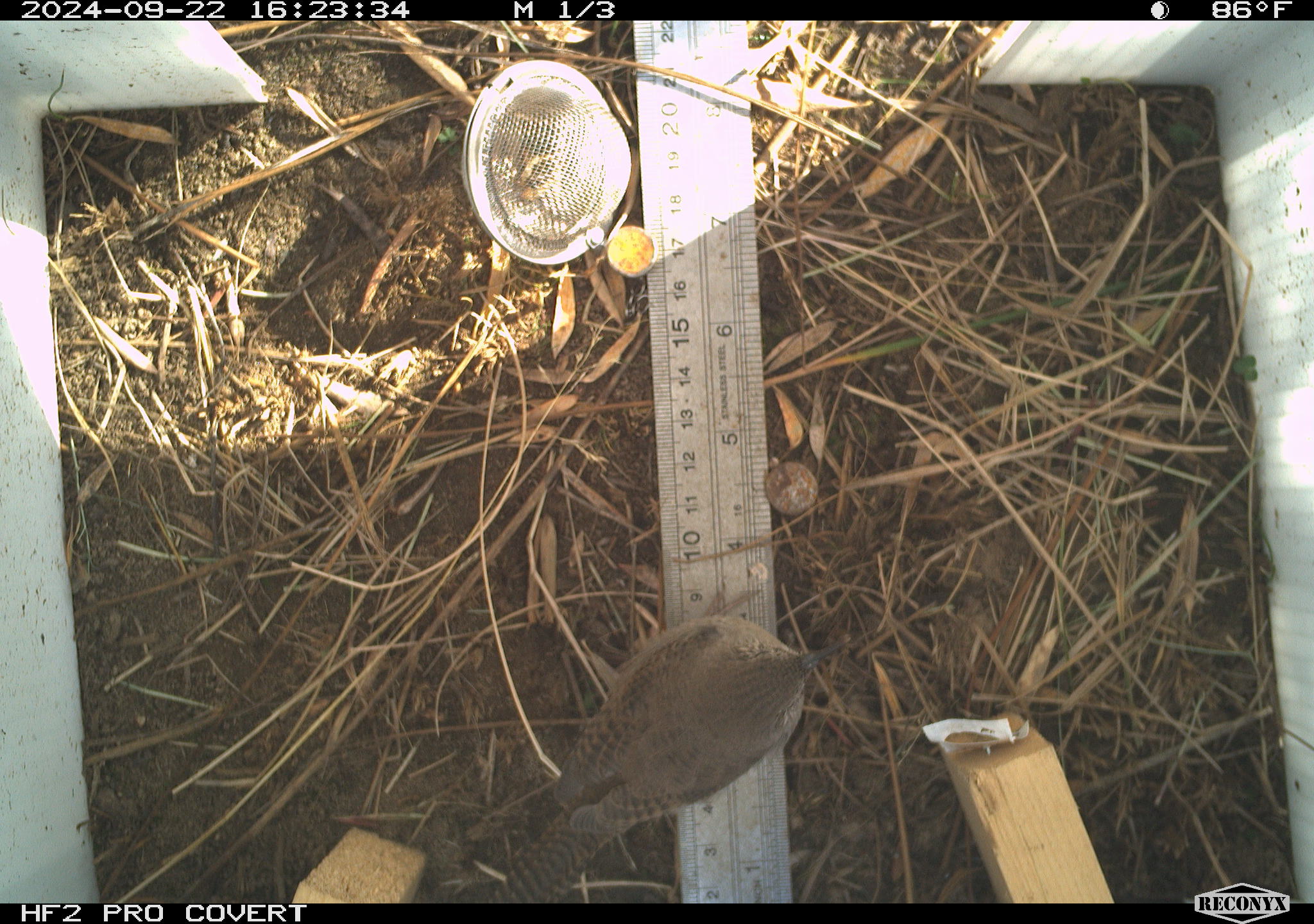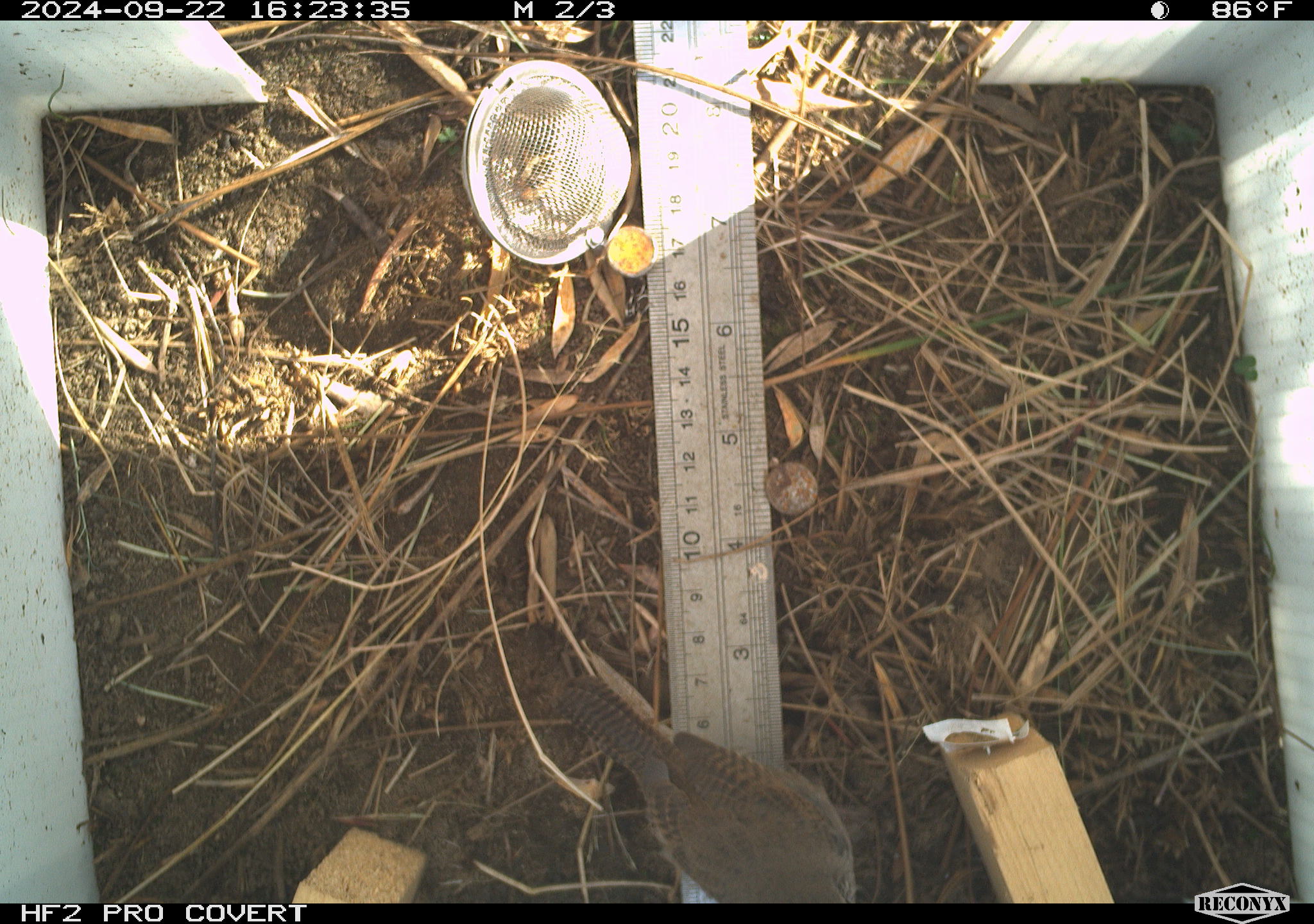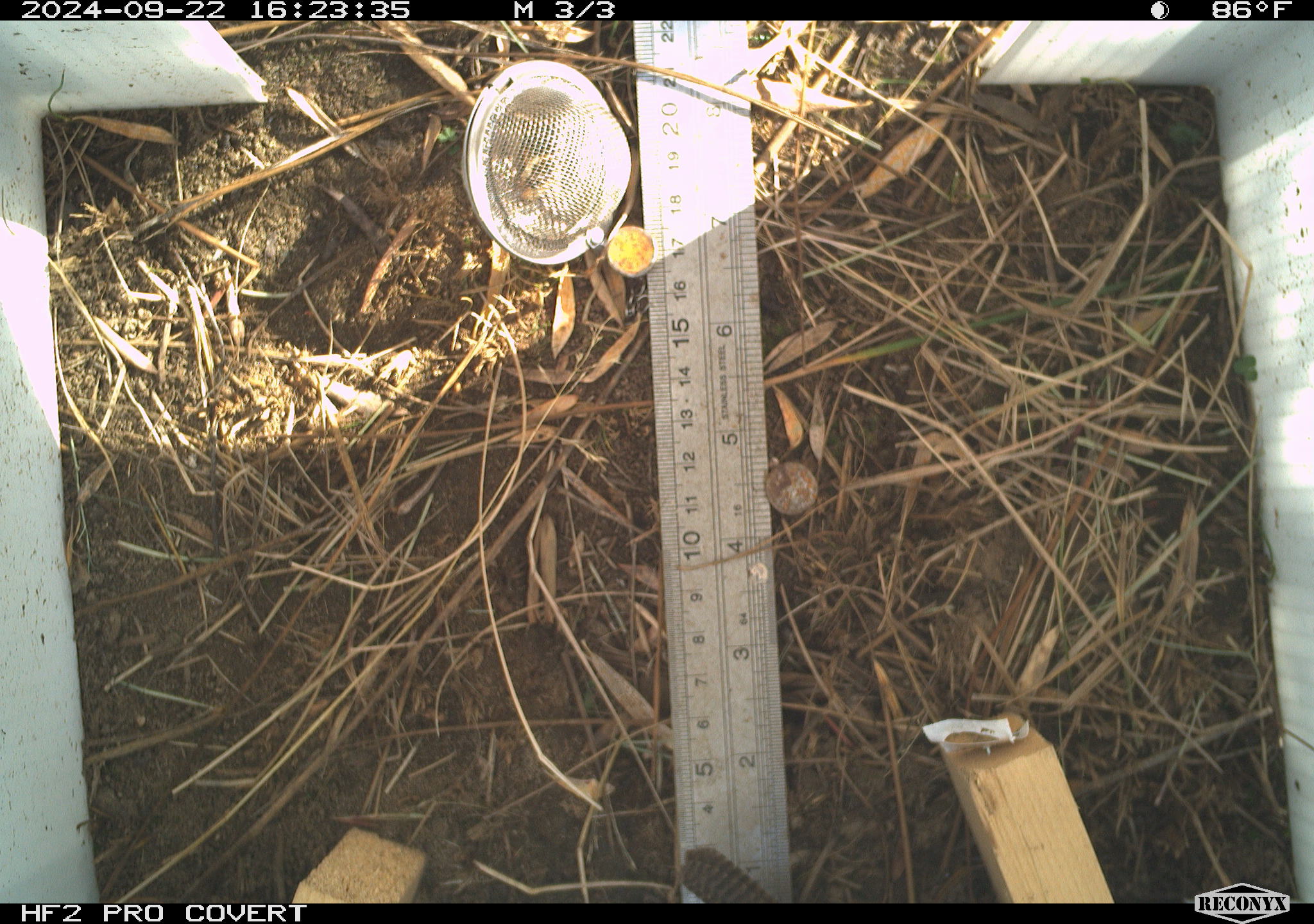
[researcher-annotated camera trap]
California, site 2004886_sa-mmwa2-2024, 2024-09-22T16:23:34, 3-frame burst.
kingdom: Animalia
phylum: Chordata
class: Aves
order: Passeriformes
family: Troglodytidae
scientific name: Troglodytidae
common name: wren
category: troglodytidae family